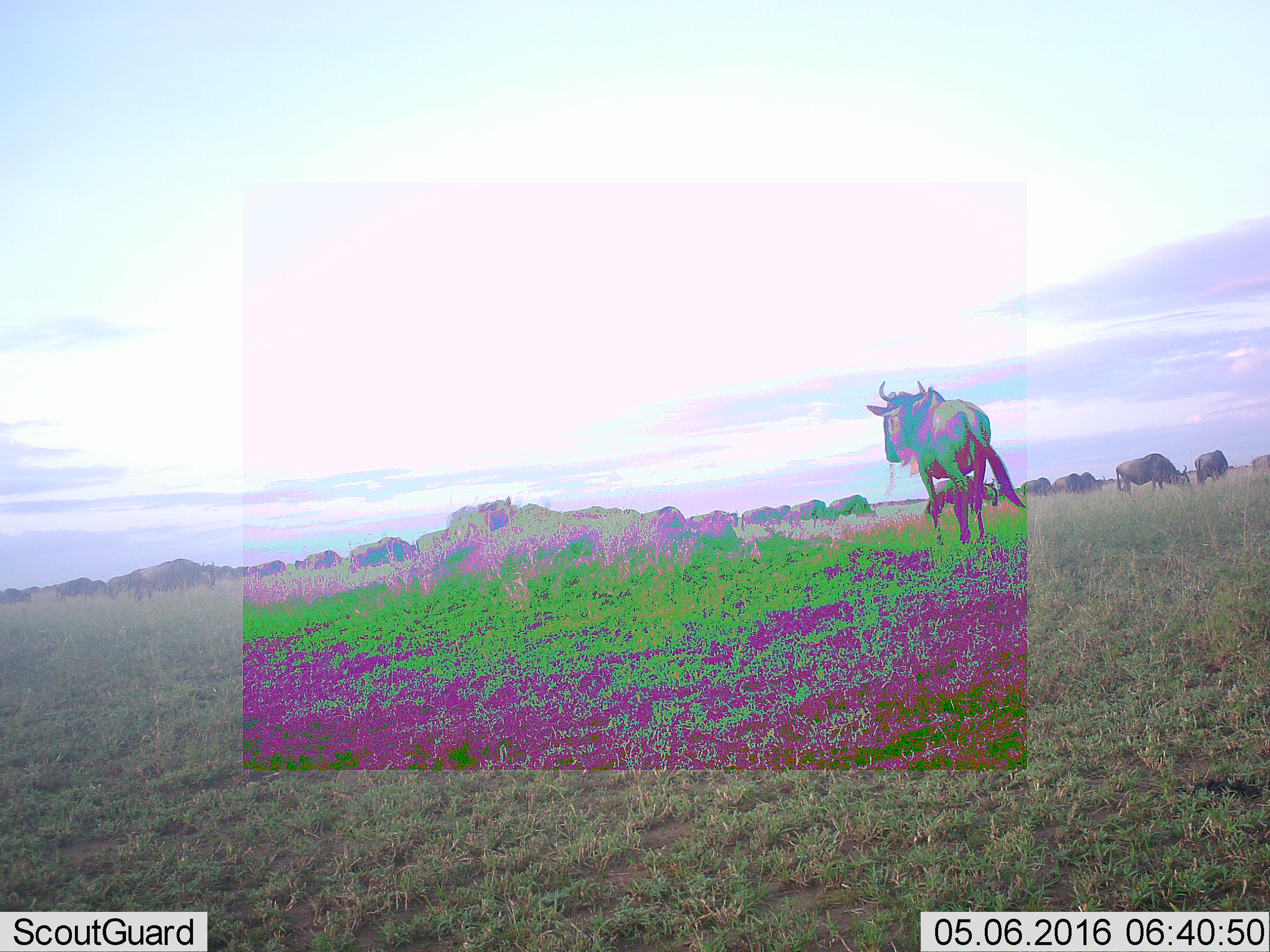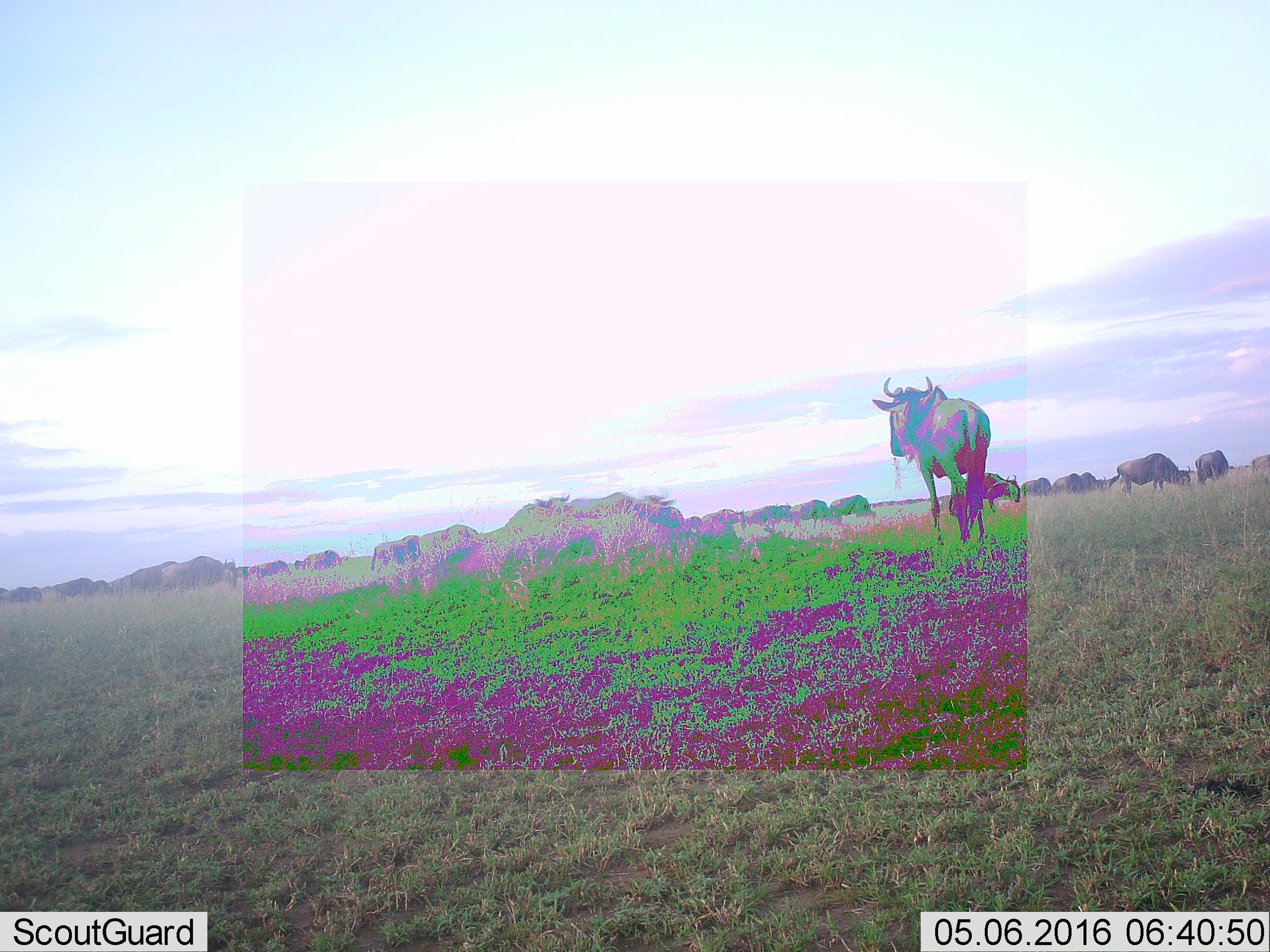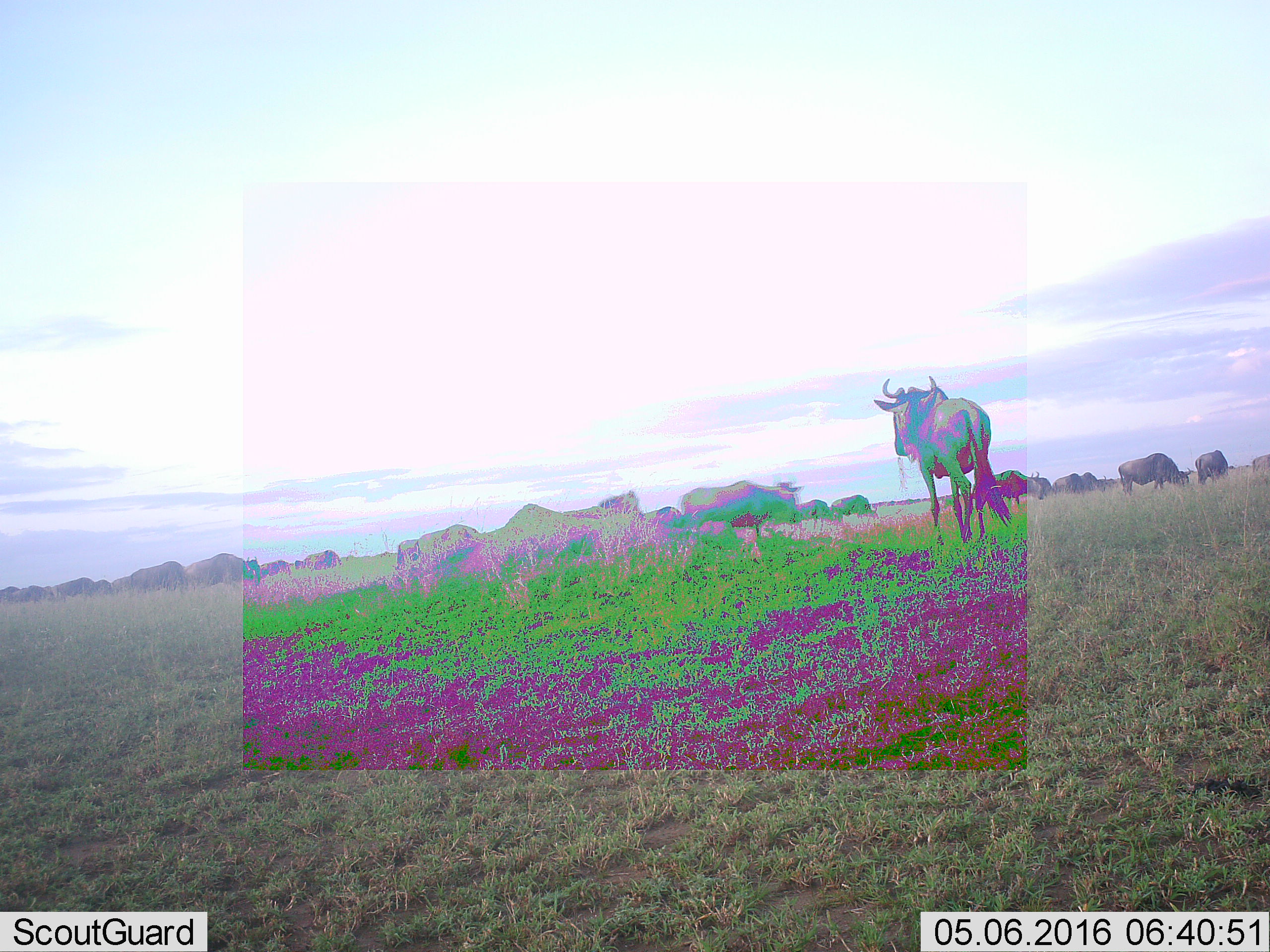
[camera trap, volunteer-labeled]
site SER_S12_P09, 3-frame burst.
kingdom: Animalia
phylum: Chordata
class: Mammalia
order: Artiodactyla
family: Bovidae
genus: Connochaetes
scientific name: Connochaetes taurinus taurinus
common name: blue wildebeest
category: wildebeestblue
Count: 11-50.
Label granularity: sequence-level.